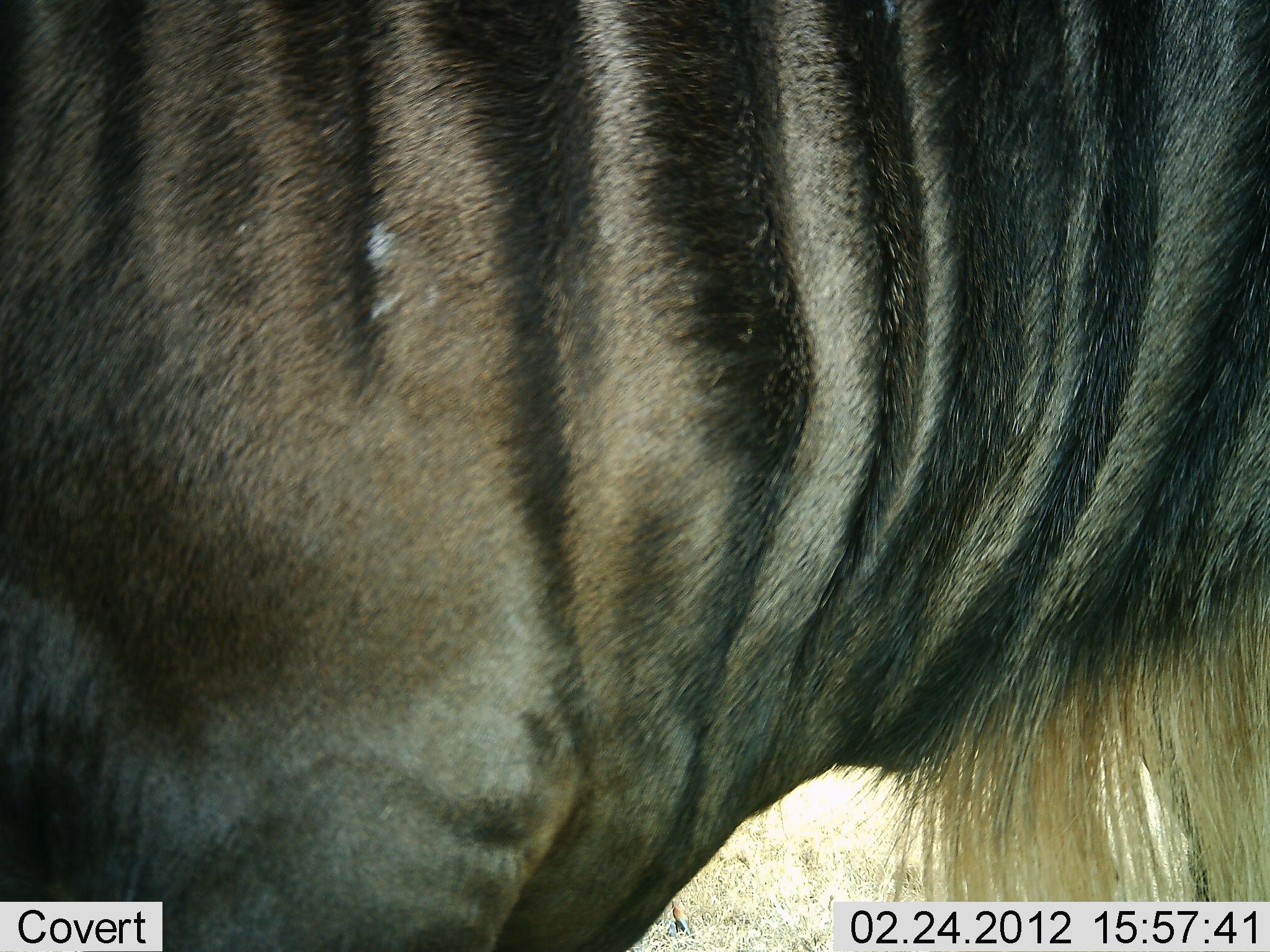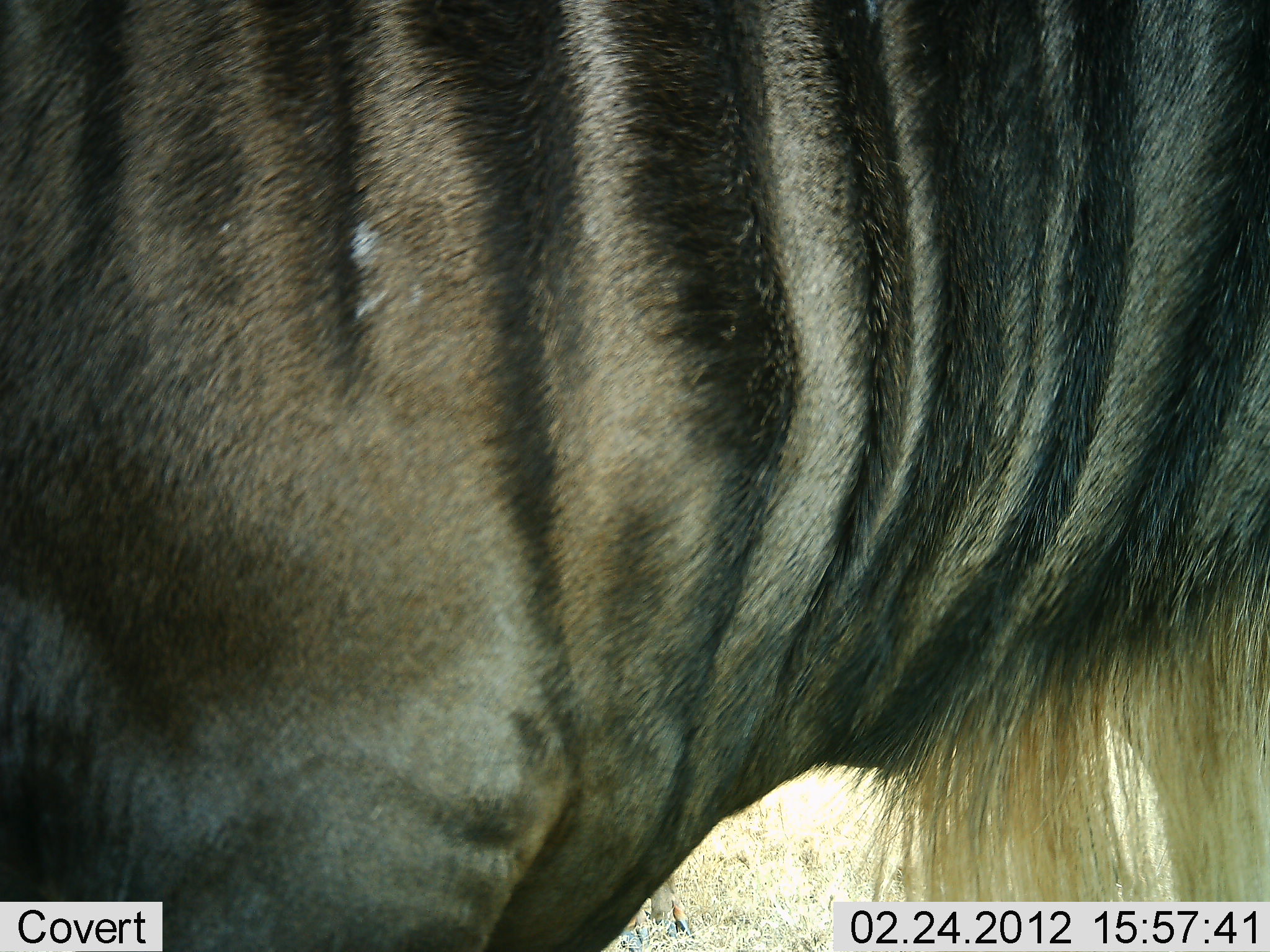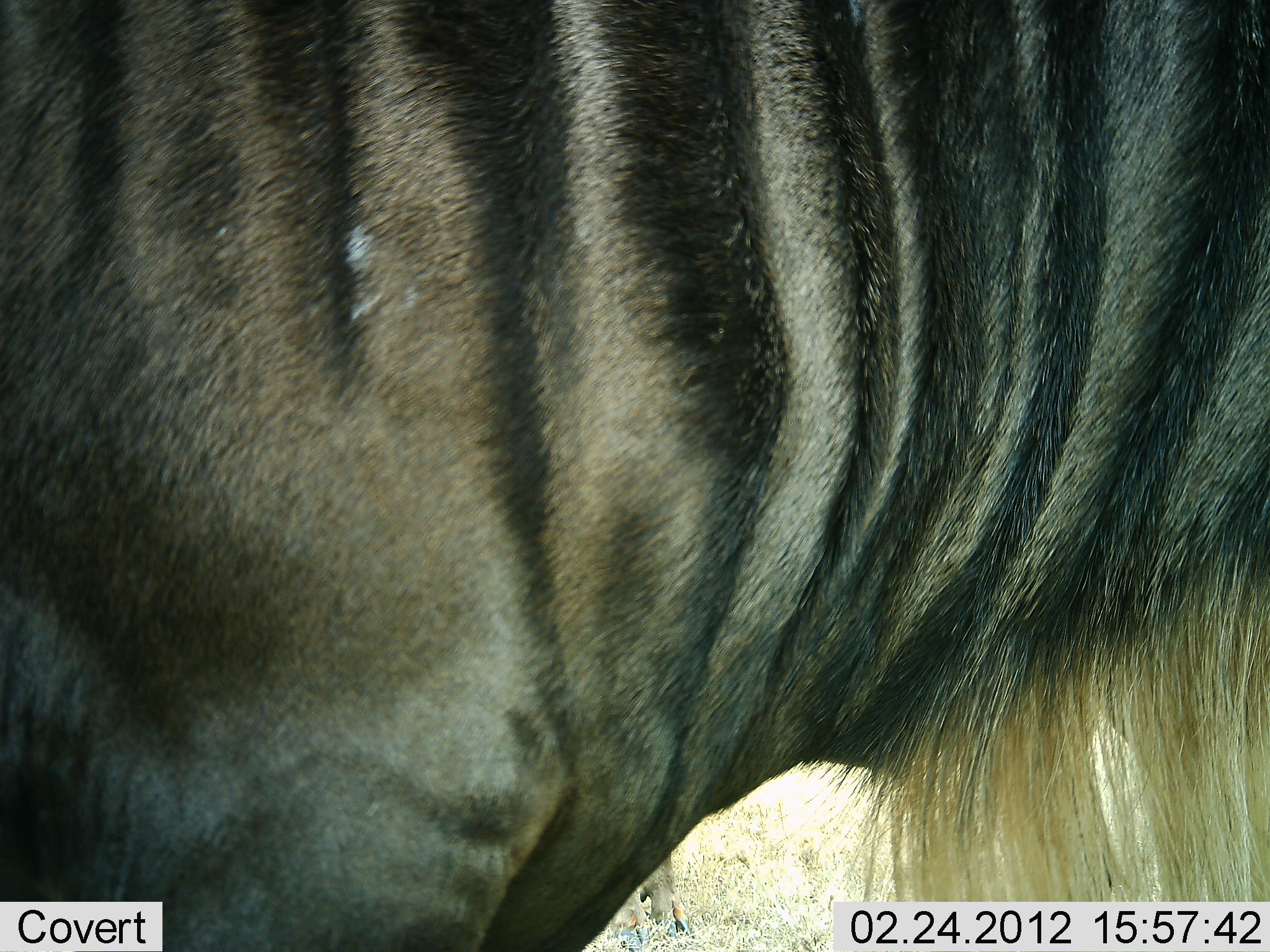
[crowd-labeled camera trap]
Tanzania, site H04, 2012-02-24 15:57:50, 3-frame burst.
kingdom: Animalia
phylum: Chordata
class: Mammalia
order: Artiodactyla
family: Bovidae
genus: Connochaetes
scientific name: Connochaetes taurinus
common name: blue wildebeest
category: wildebeest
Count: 1.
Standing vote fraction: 93%.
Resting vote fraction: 0%.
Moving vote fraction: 7%.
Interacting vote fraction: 0%.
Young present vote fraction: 0%.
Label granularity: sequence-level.